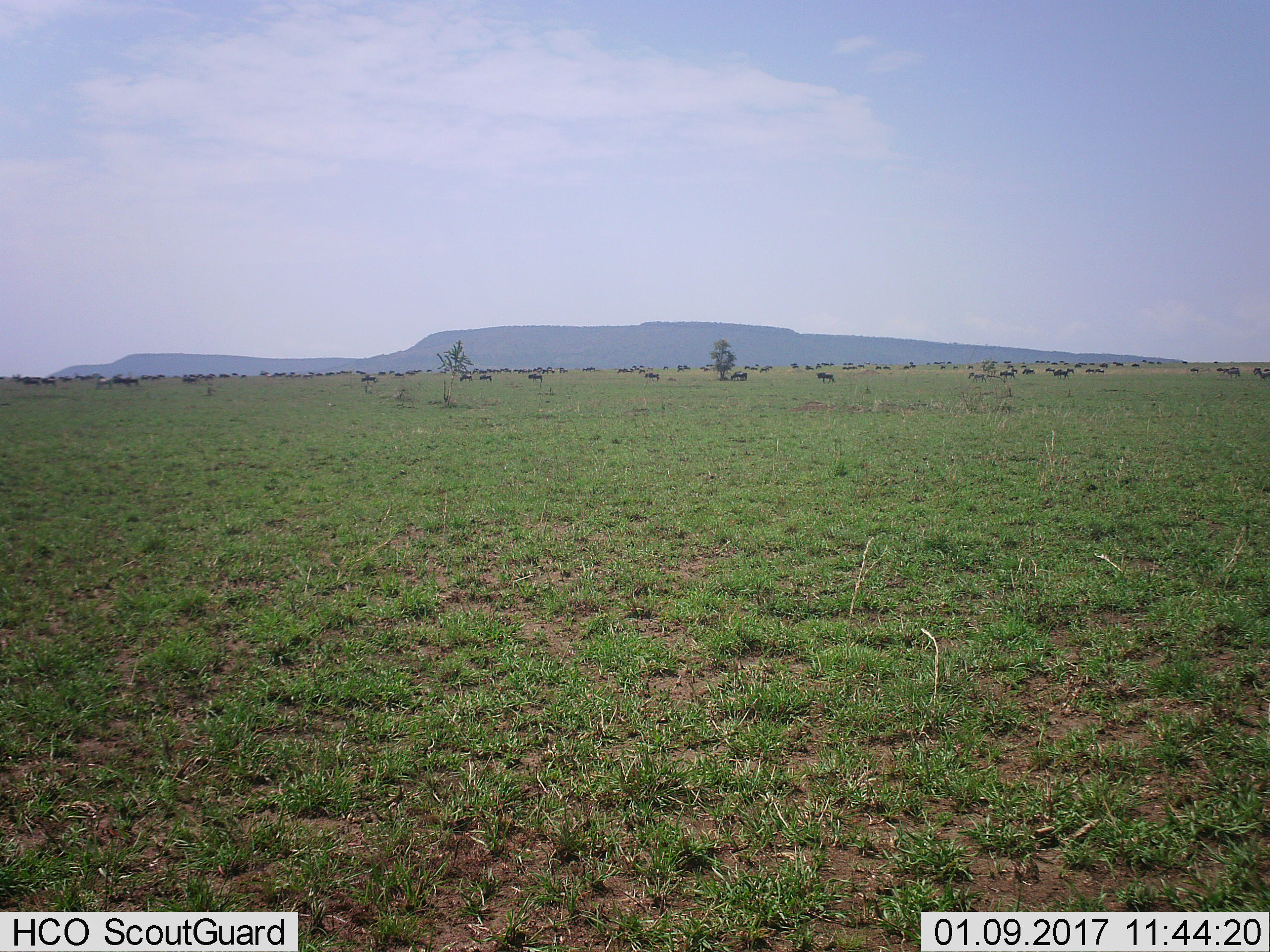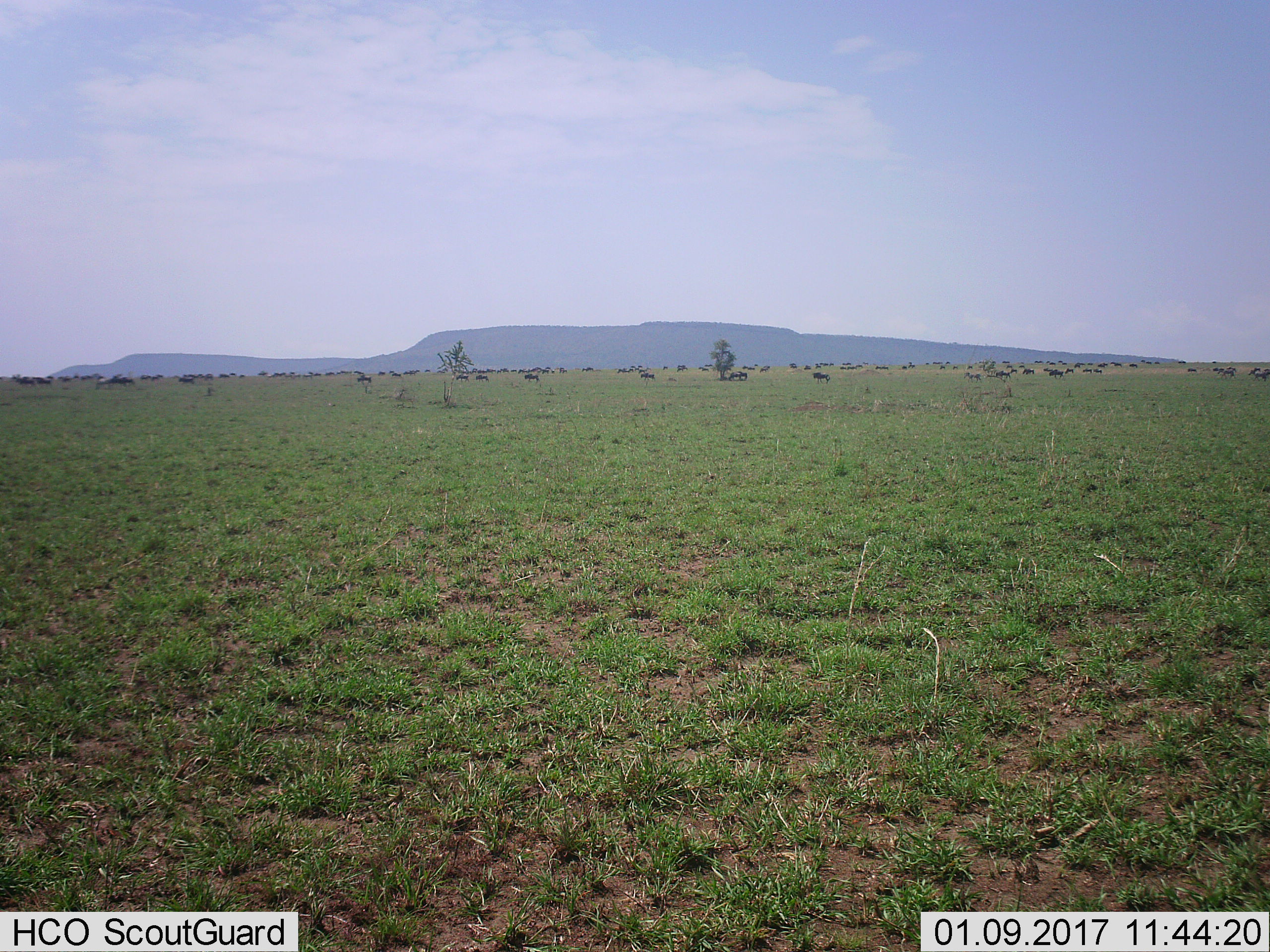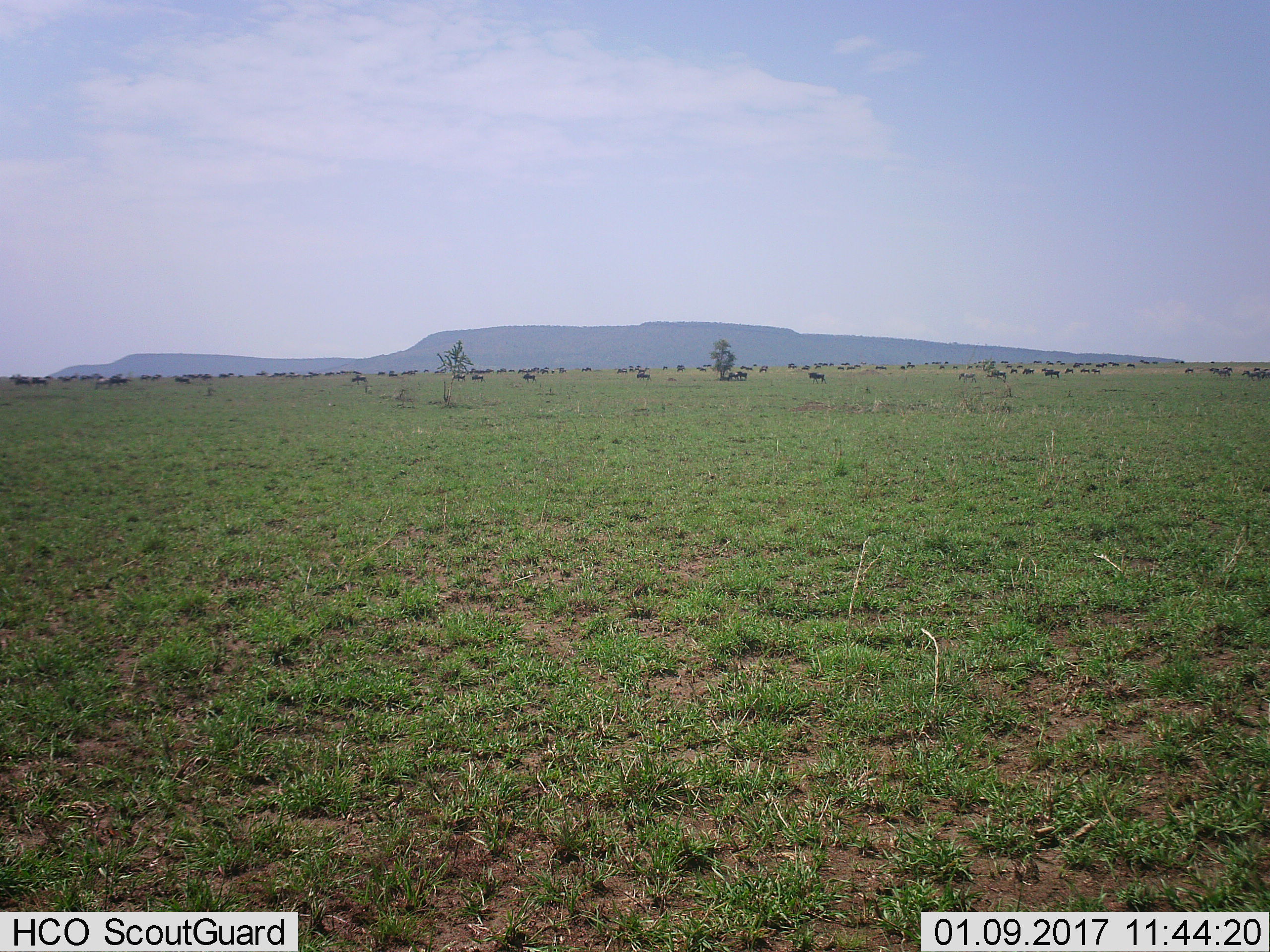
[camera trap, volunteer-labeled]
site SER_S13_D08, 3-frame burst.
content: unidentified animal